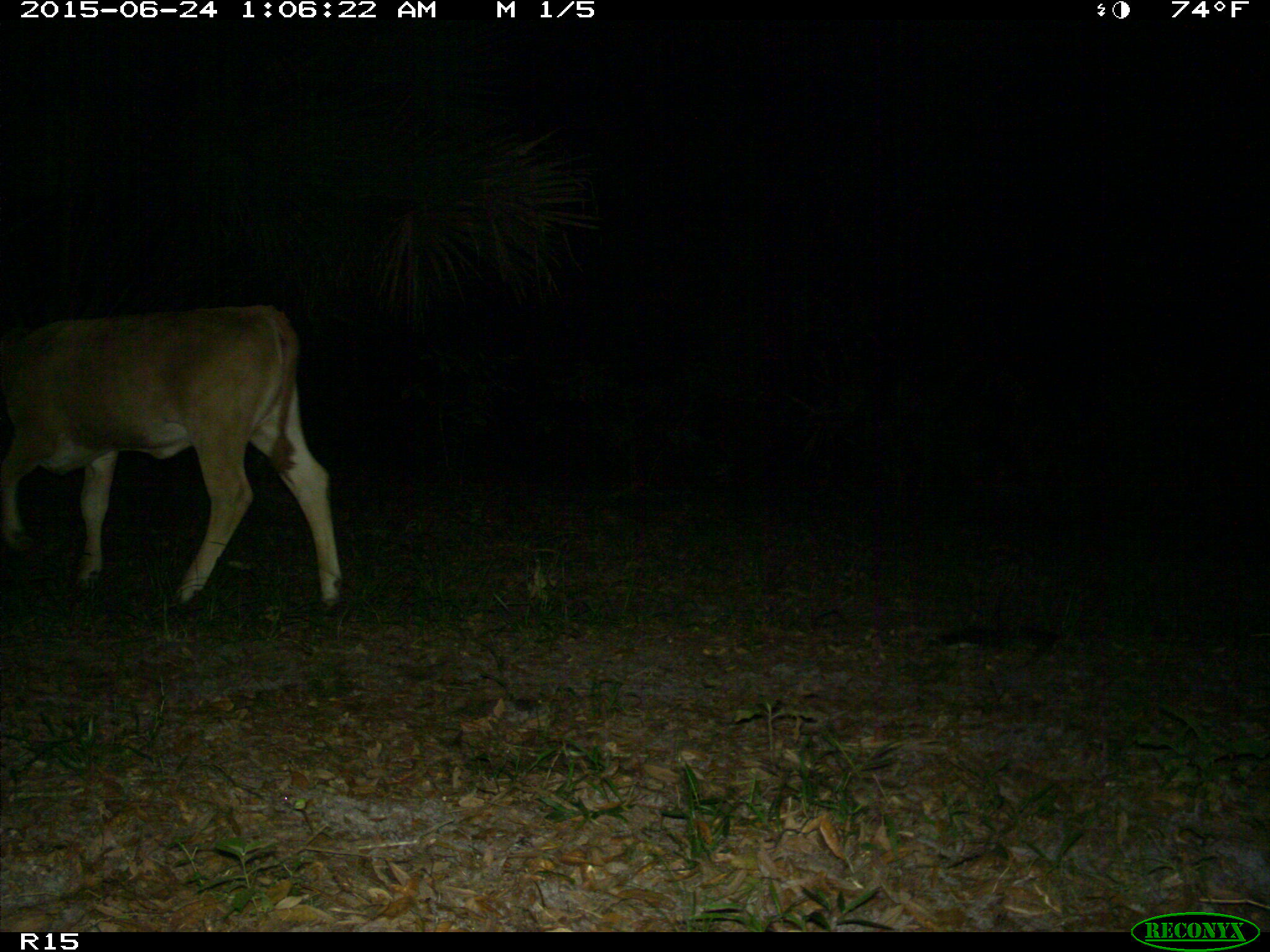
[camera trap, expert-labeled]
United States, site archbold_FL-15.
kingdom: Animalia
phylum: Chordata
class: Mammalia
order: Artiodactyla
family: Bovidae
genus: Bos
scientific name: Bos taurus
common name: domestic cow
Bos taurus (domestic cow).